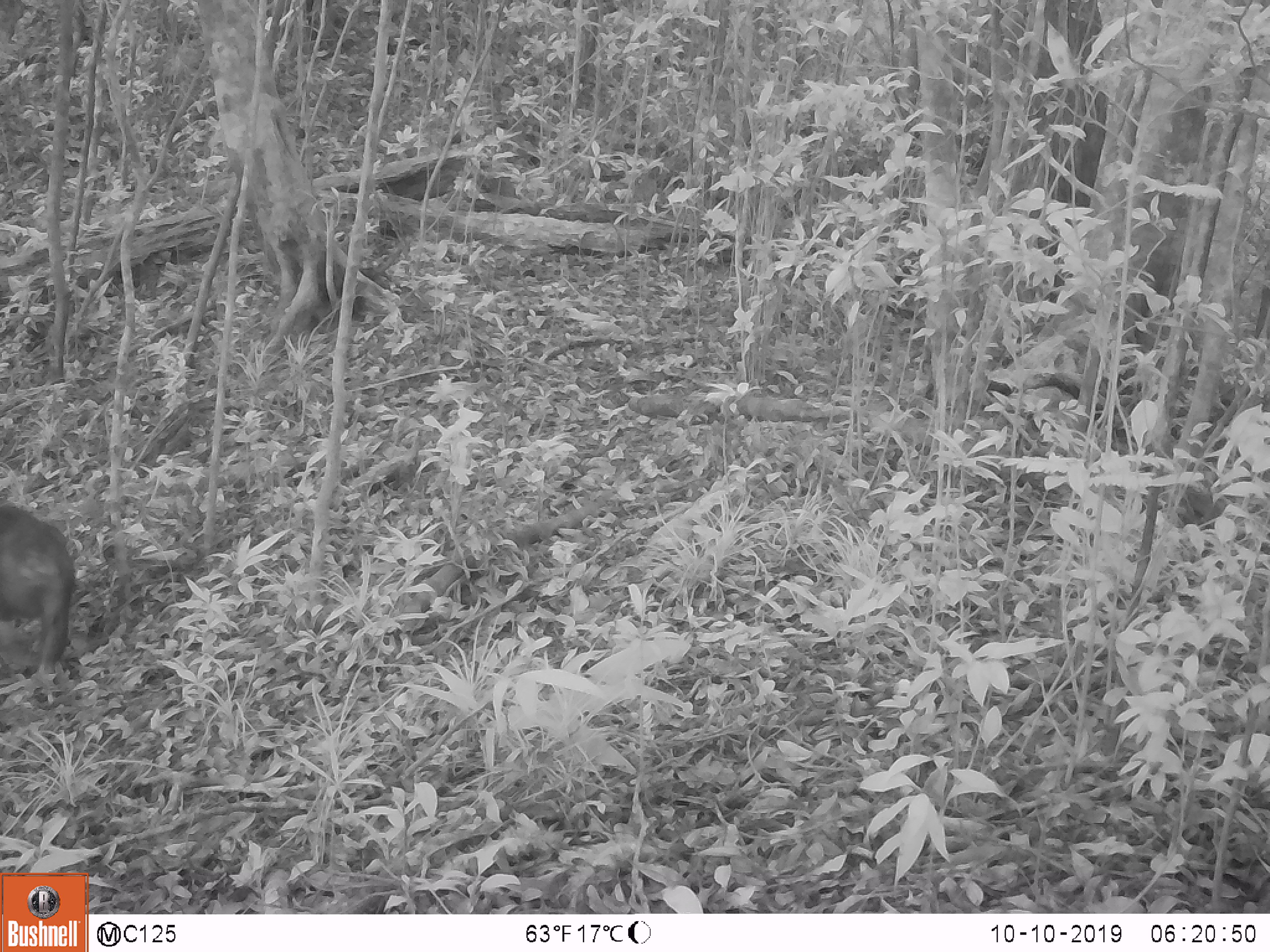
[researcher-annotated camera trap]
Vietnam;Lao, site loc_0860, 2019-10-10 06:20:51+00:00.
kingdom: Animalia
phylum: Chordata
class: Mammalia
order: Primates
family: Cercopithecidae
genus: Macaca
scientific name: Macaca arctoides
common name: stump-tailed macaque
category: stump tailed macaque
Stump tailed macaque (stump-tailed macaque) (Macaca arctoides). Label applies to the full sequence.